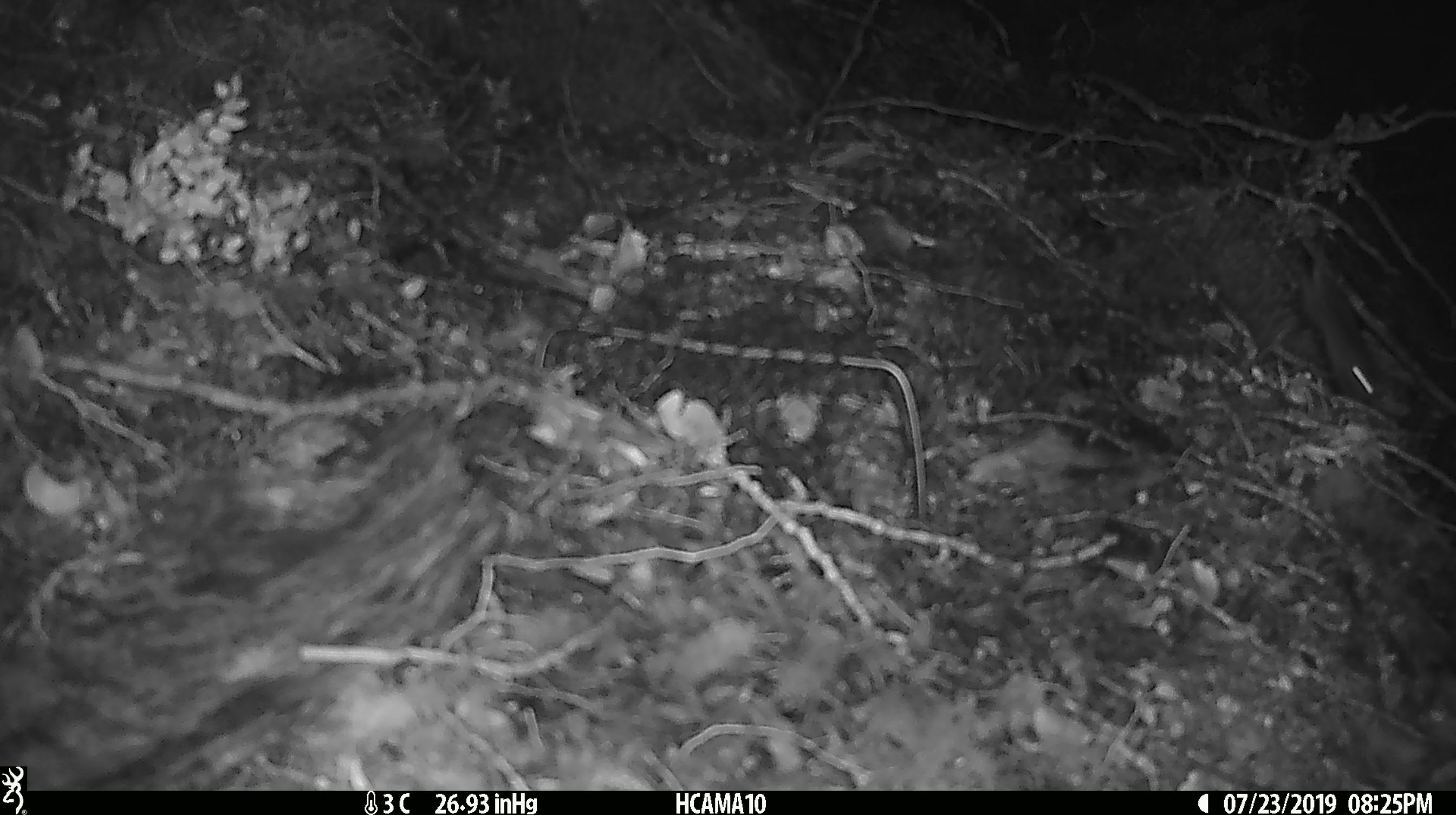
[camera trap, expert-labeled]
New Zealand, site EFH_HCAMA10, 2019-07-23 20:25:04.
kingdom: Animalia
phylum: Chordata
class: Mammalia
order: Rodentia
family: Muridae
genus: Mus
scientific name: Mus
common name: mouse